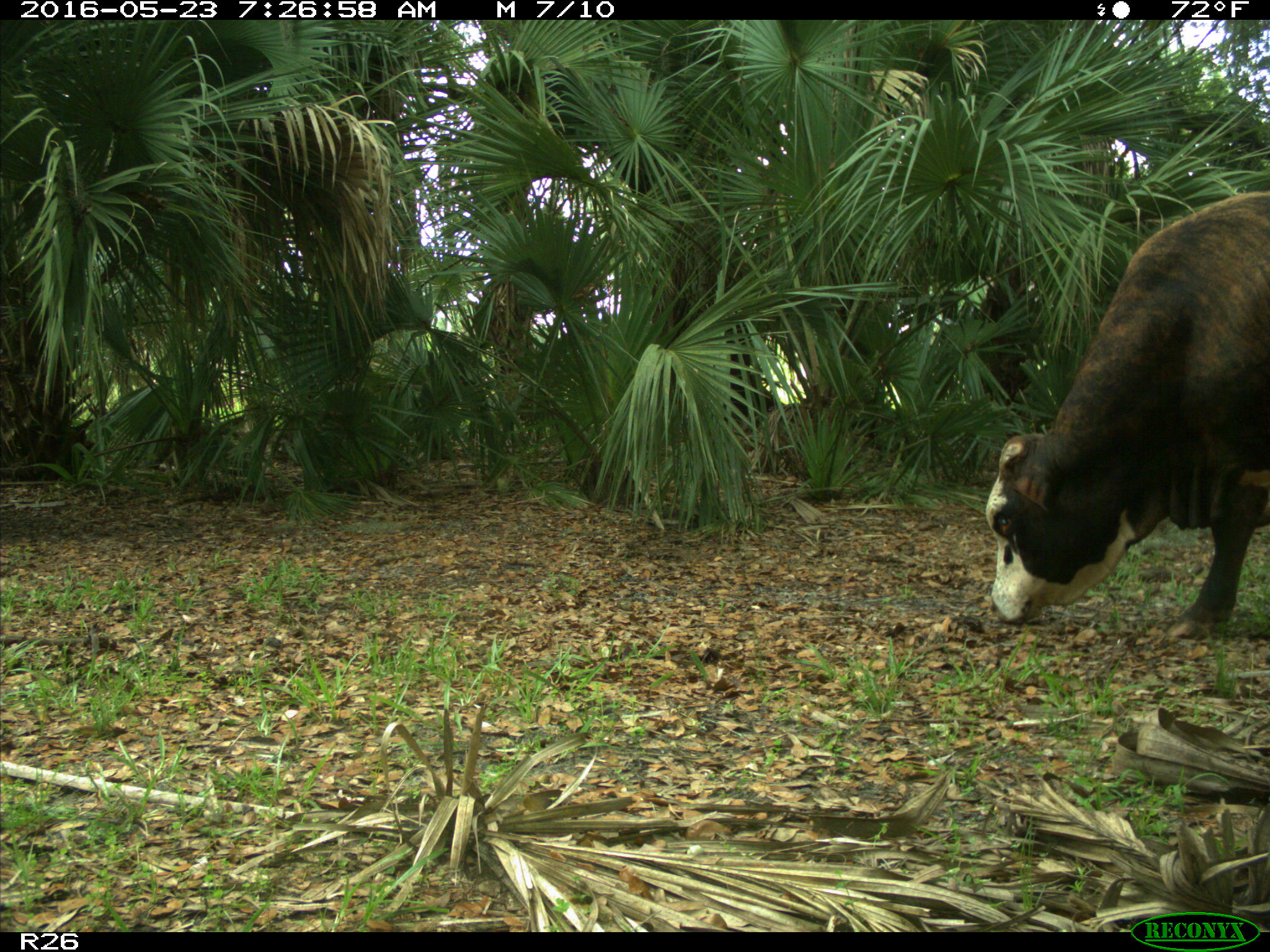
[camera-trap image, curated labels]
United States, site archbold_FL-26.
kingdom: Animalia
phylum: Chordata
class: Mammalia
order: Artiodactyla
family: Bovidae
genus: Bos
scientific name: Bos taurus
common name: domestic cow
Bos taurus (domestic cow).